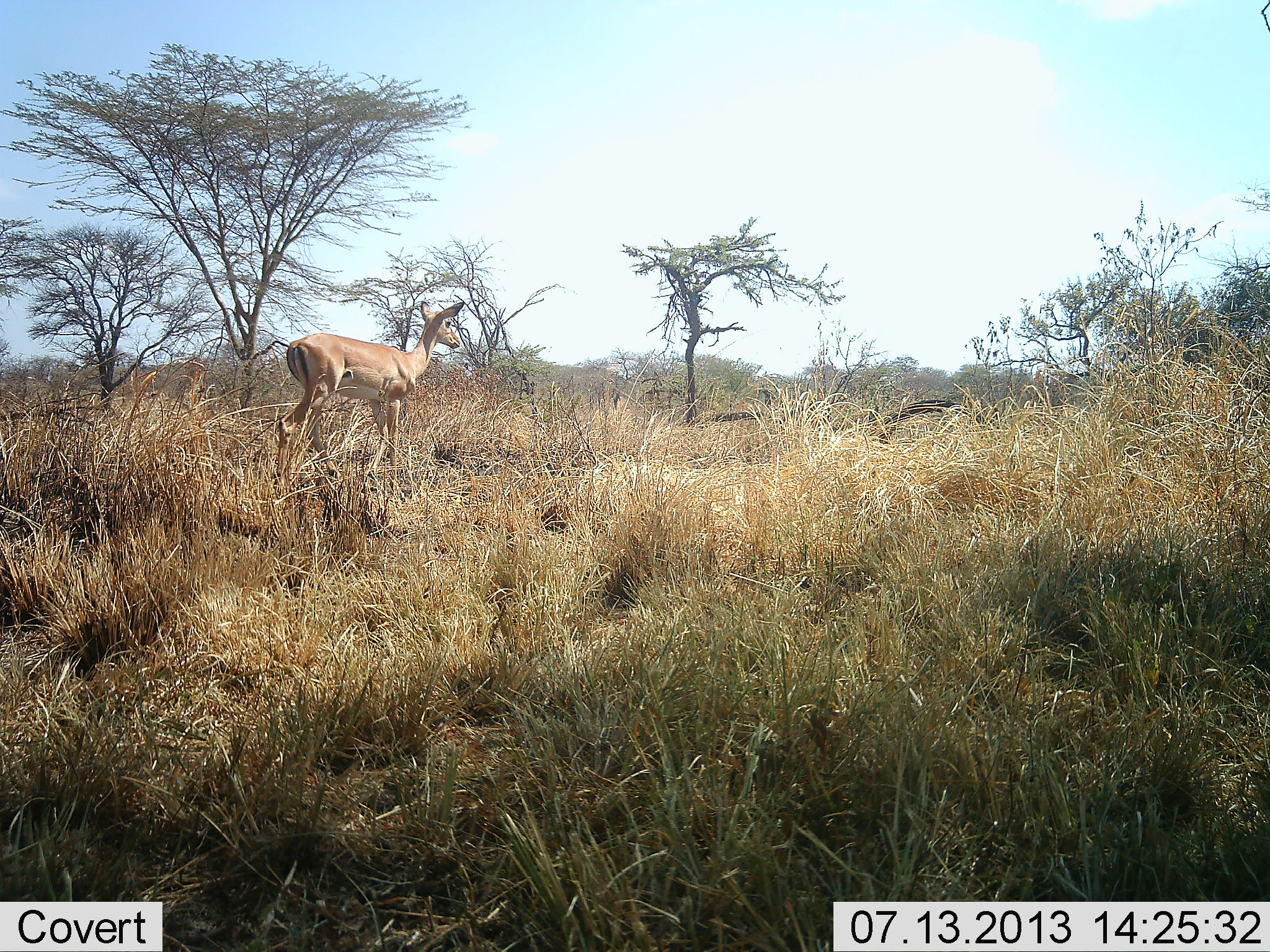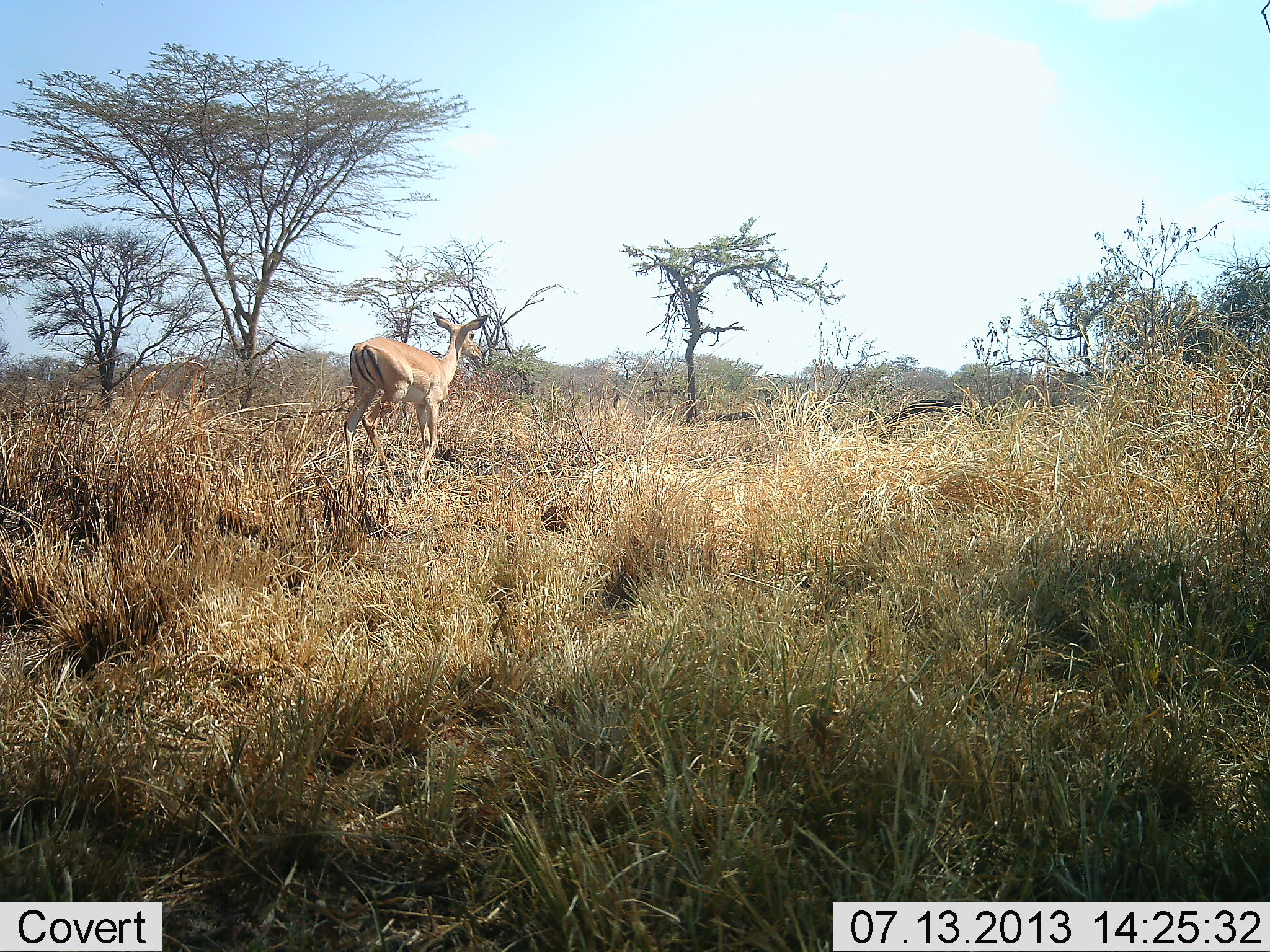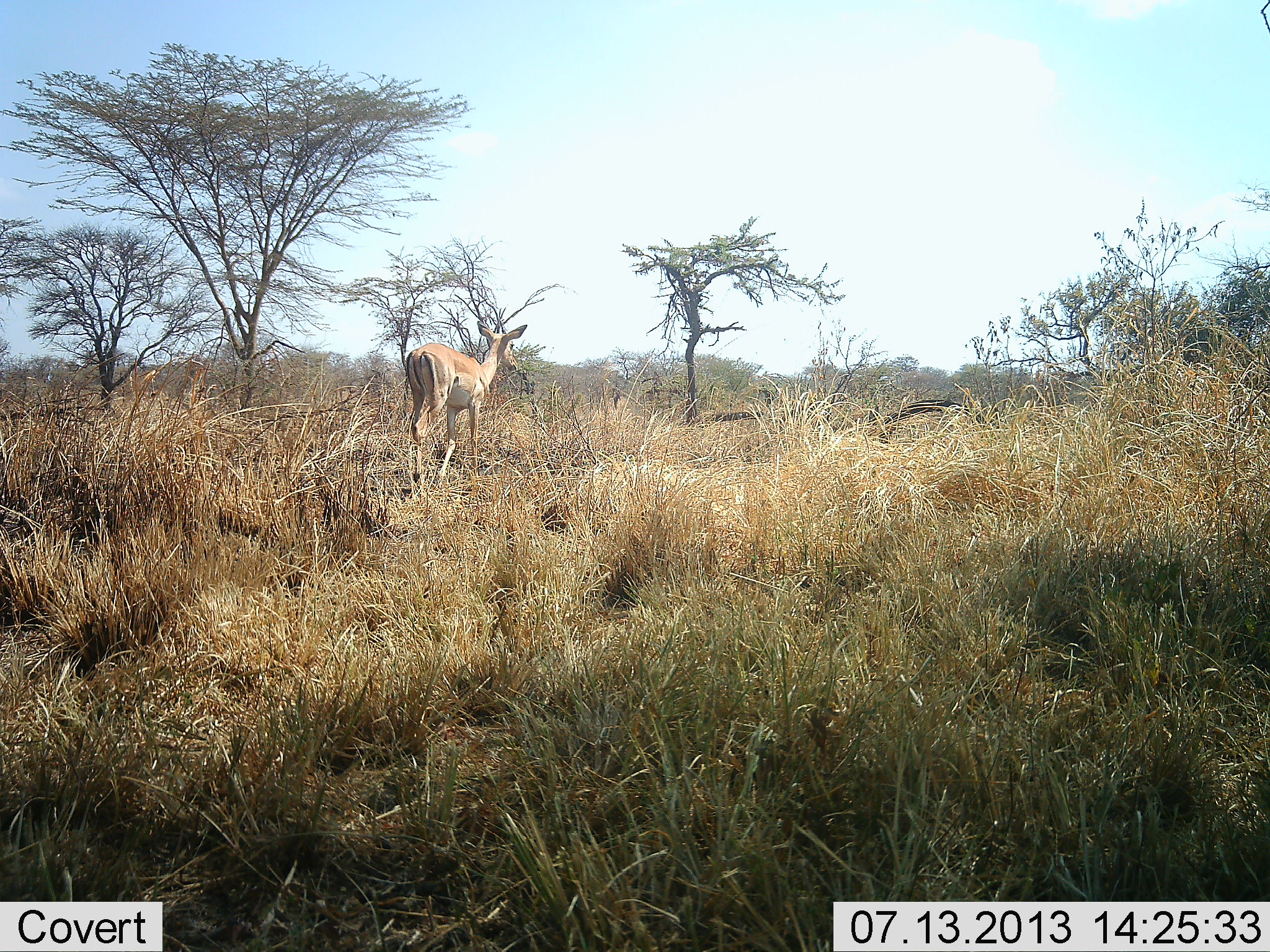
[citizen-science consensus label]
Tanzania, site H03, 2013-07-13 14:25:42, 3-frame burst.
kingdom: Animalia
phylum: Chordata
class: Mammalia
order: Artiodactyla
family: Bovidae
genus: Aepyceros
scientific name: Aepyceros melampus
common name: impala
Impala (Aepyceros melampus), count 1. Behavior (volunteer vote fractions): standing 11%, resting 0%, moving 89%, interacting 0%. Young present (vote fraction): 0%. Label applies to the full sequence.